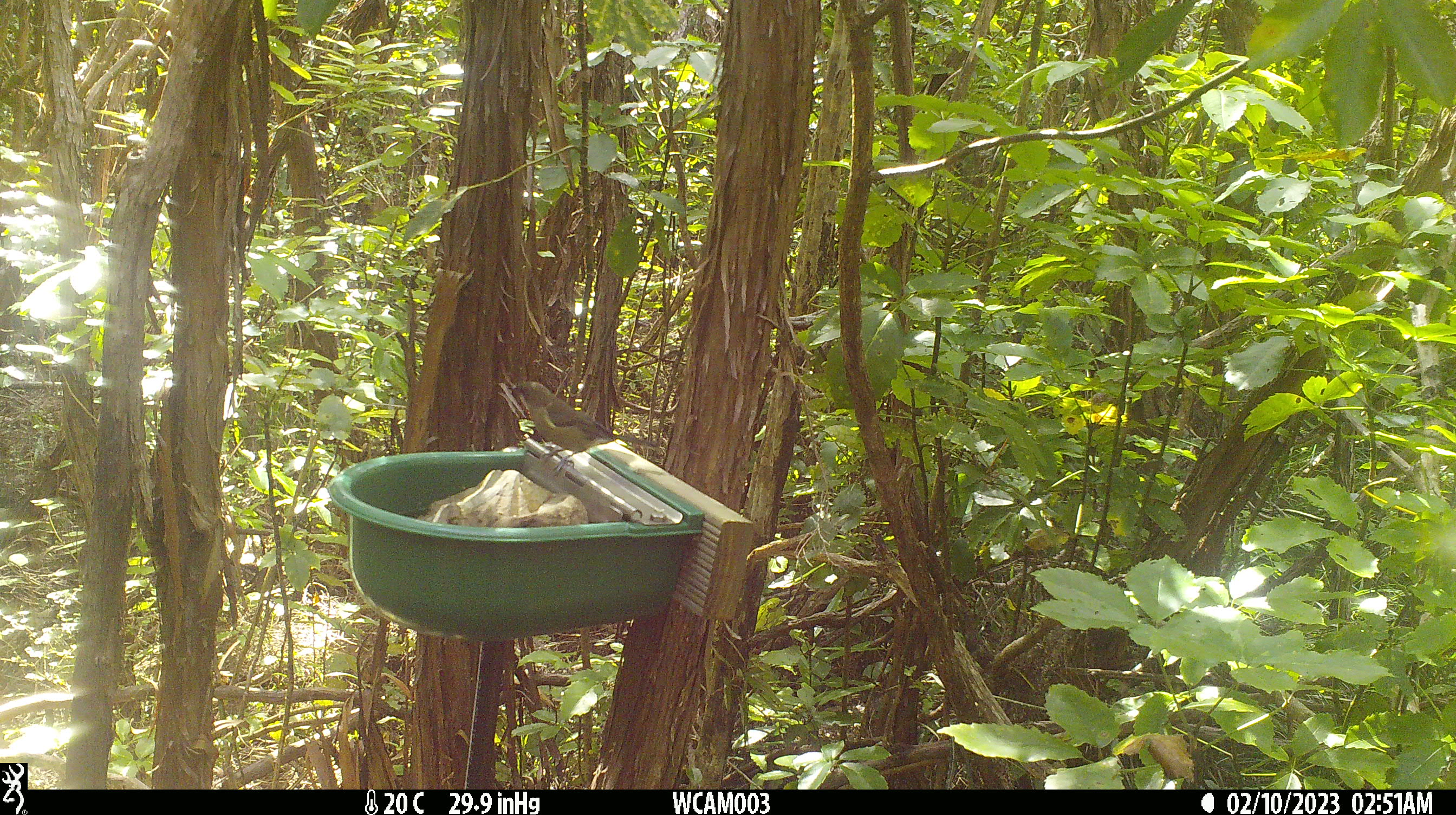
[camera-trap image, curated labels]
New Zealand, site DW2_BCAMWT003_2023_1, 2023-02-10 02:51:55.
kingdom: Animalia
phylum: Chordata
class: Aves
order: Passeriformes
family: Meliphagidae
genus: Anthornis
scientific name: Anthornis melanura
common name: new zealand bellbird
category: bellbird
Bellbird (new zealand bellbird) (Anthornis melanura).